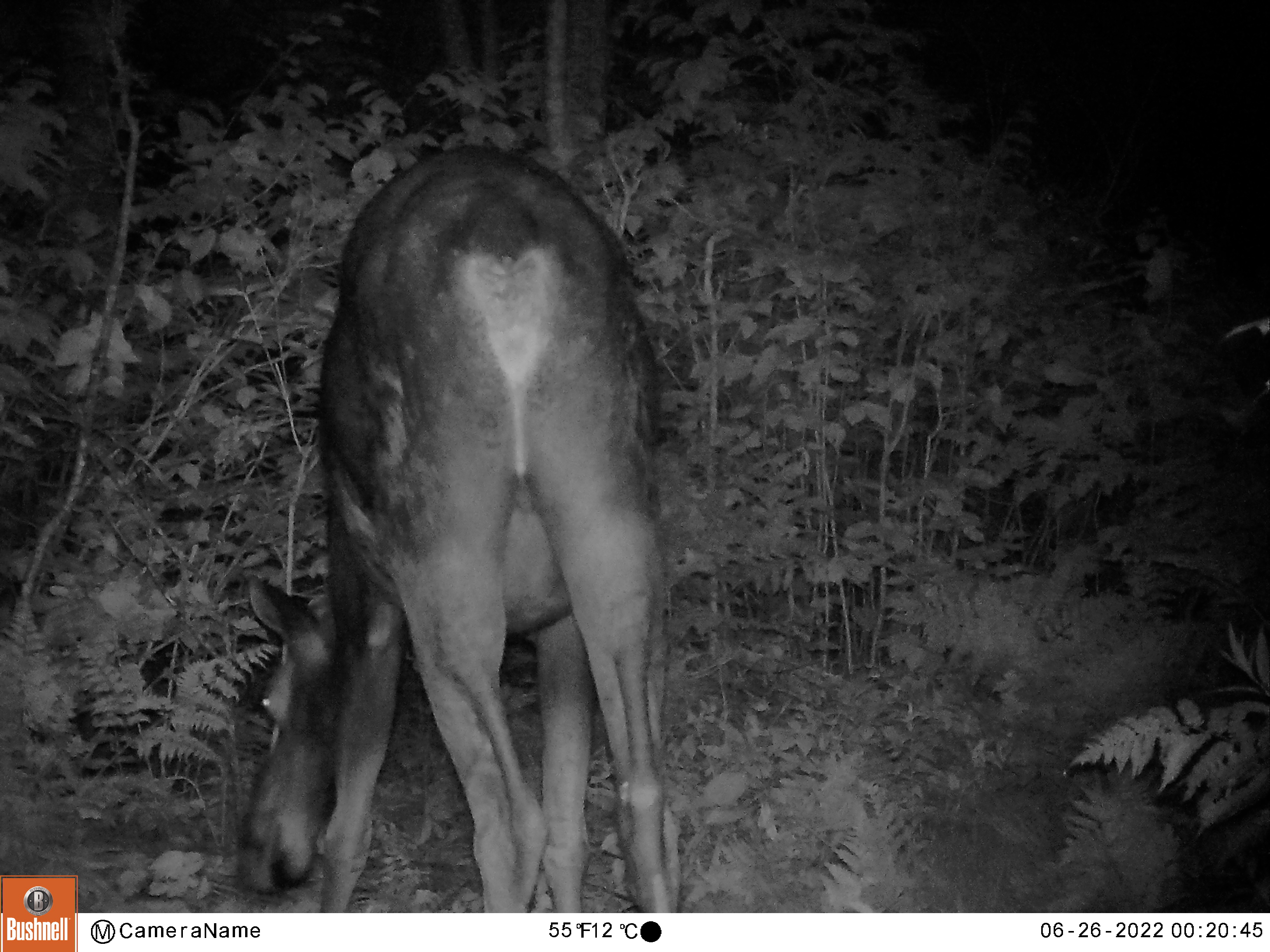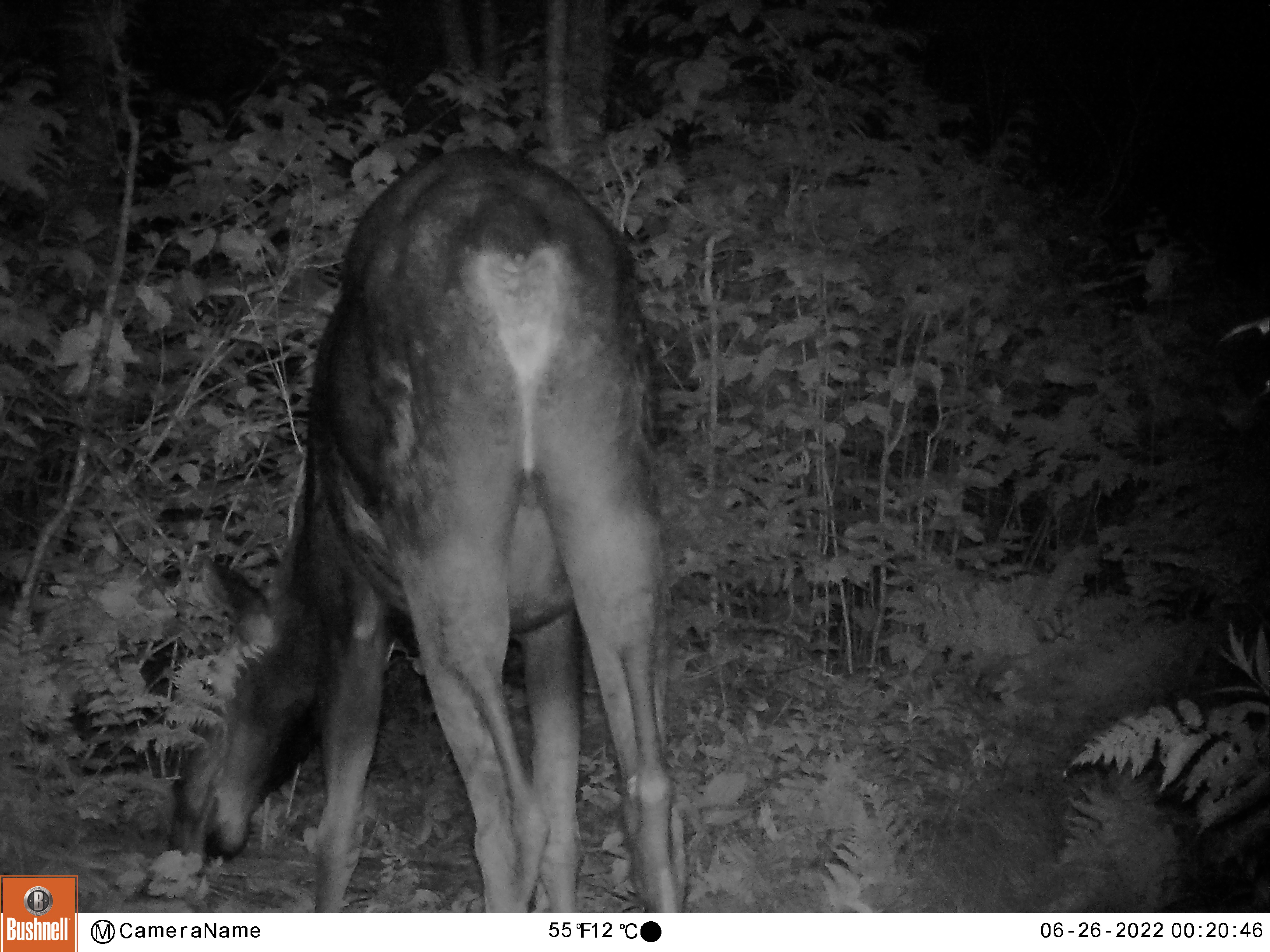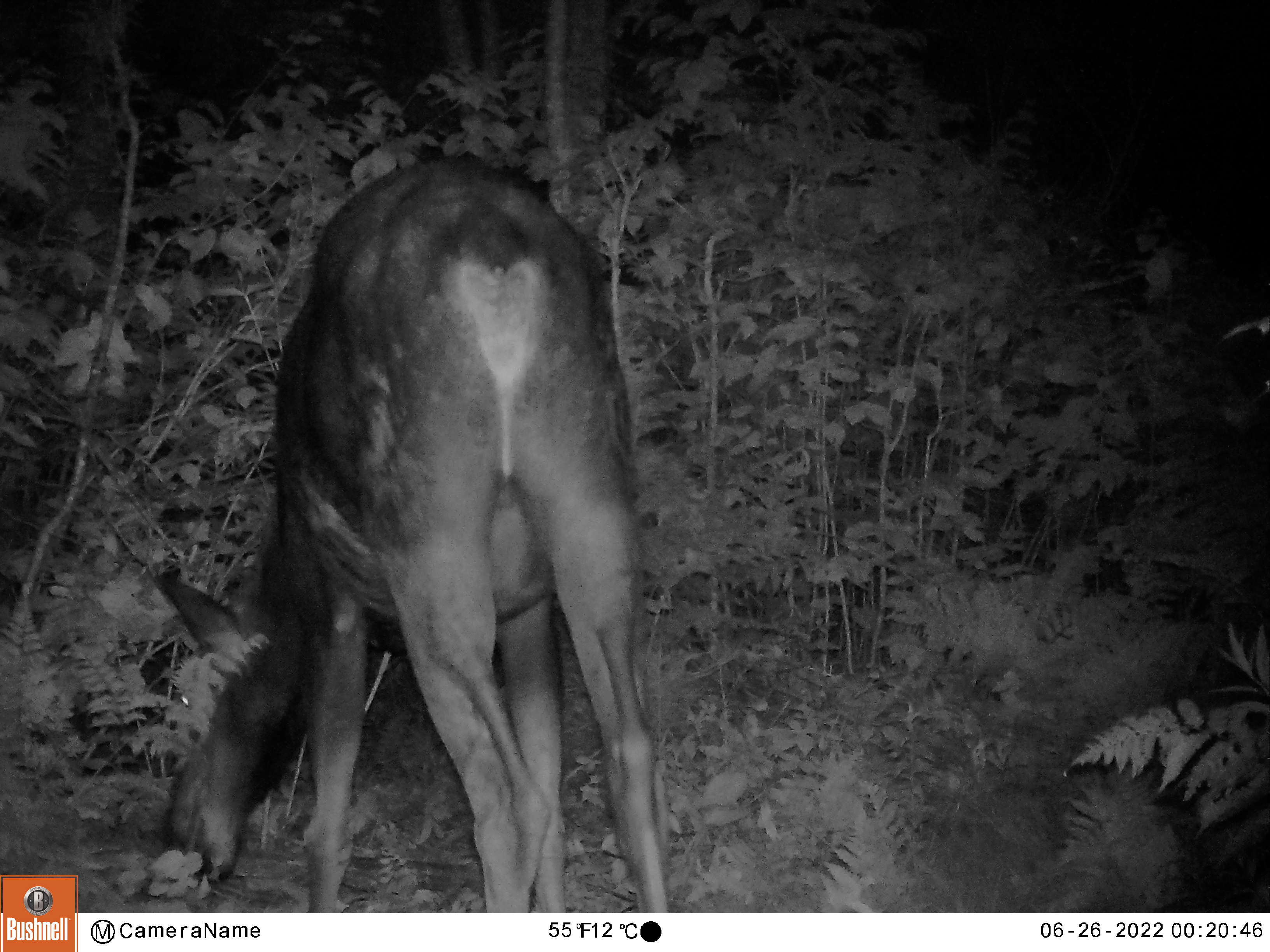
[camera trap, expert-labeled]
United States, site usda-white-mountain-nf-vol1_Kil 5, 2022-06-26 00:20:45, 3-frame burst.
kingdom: Animalia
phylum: Chordata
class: Mammalia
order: Artiodactyla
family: Cervidae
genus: Alces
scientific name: Alces alces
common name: moose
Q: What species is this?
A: Moose (Alces alces).